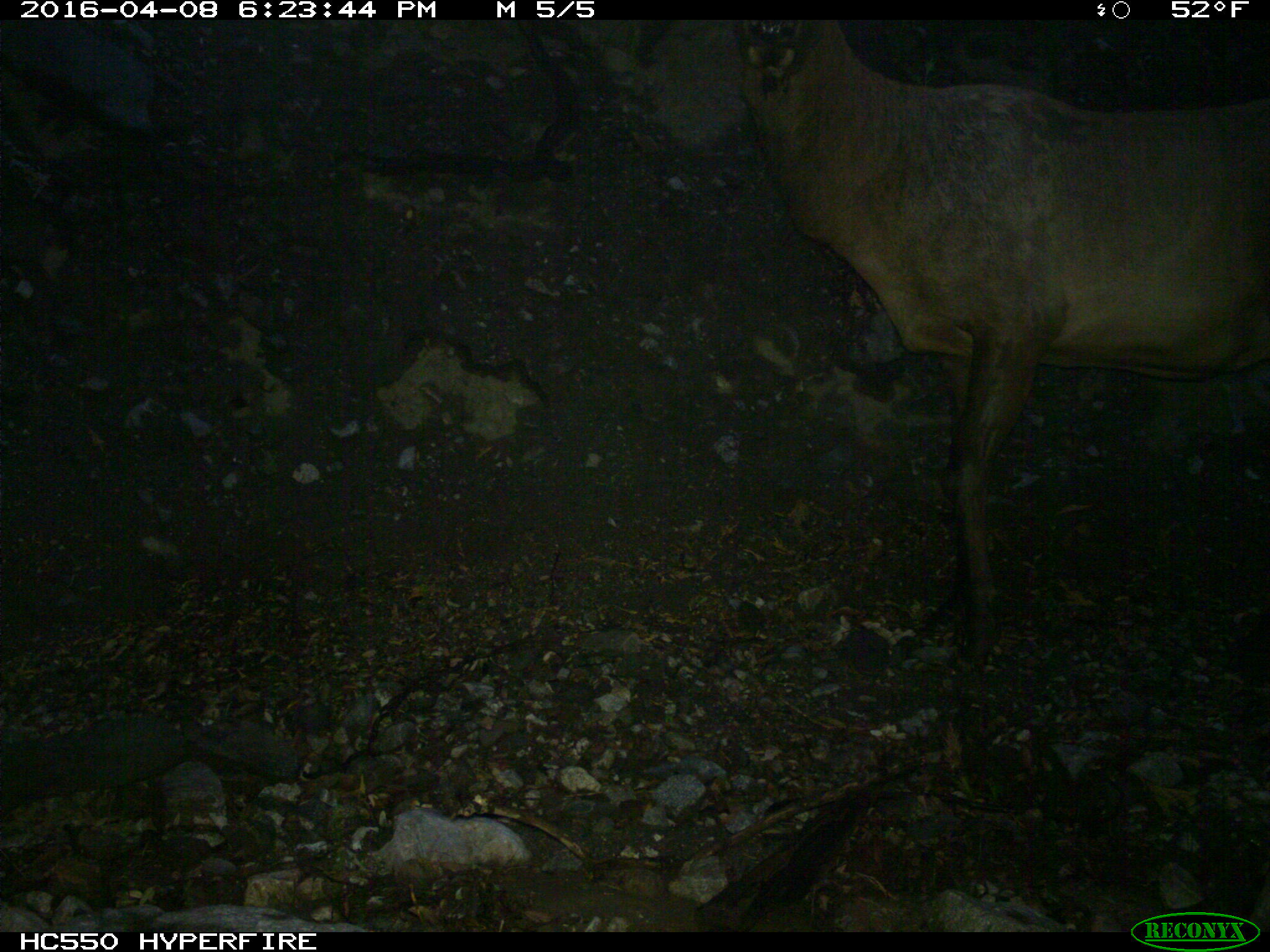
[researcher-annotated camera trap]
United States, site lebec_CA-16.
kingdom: Animalia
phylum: Chordata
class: Mammalia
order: Artiodactyla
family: Cervidae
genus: Cervus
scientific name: Cervus canadensis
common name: elk